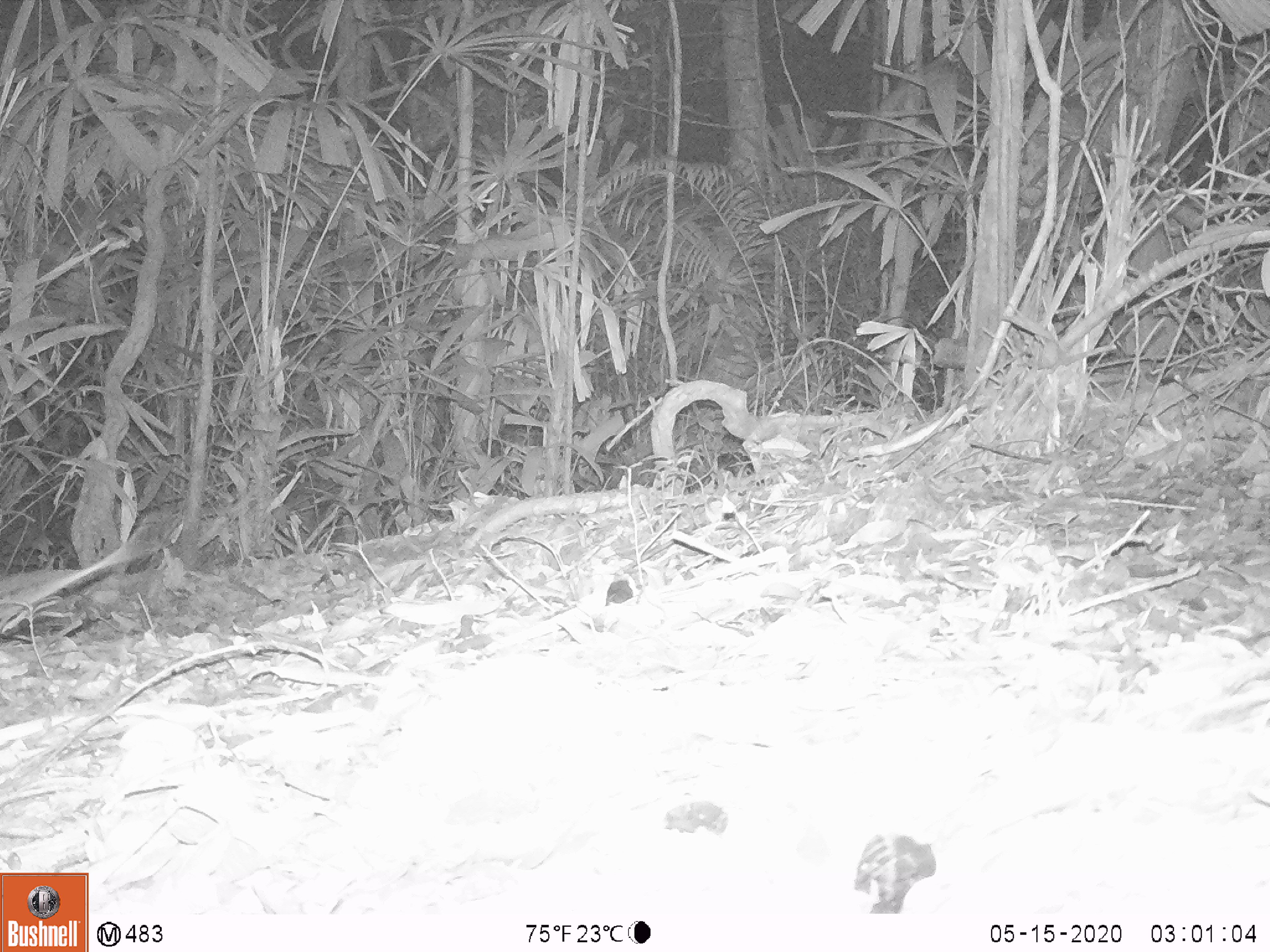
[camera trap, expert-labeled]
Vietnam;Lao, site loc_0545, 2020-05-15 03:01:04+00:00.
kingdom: Animalia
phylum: Chordata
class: Mammalia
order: Rodentia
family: Muridae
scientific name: Muridae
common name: old-world mice and rats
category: unidentified murid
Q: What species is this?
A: Unidentified murid (old-world mice and rats) (Muridae).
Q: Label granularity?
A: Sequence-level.